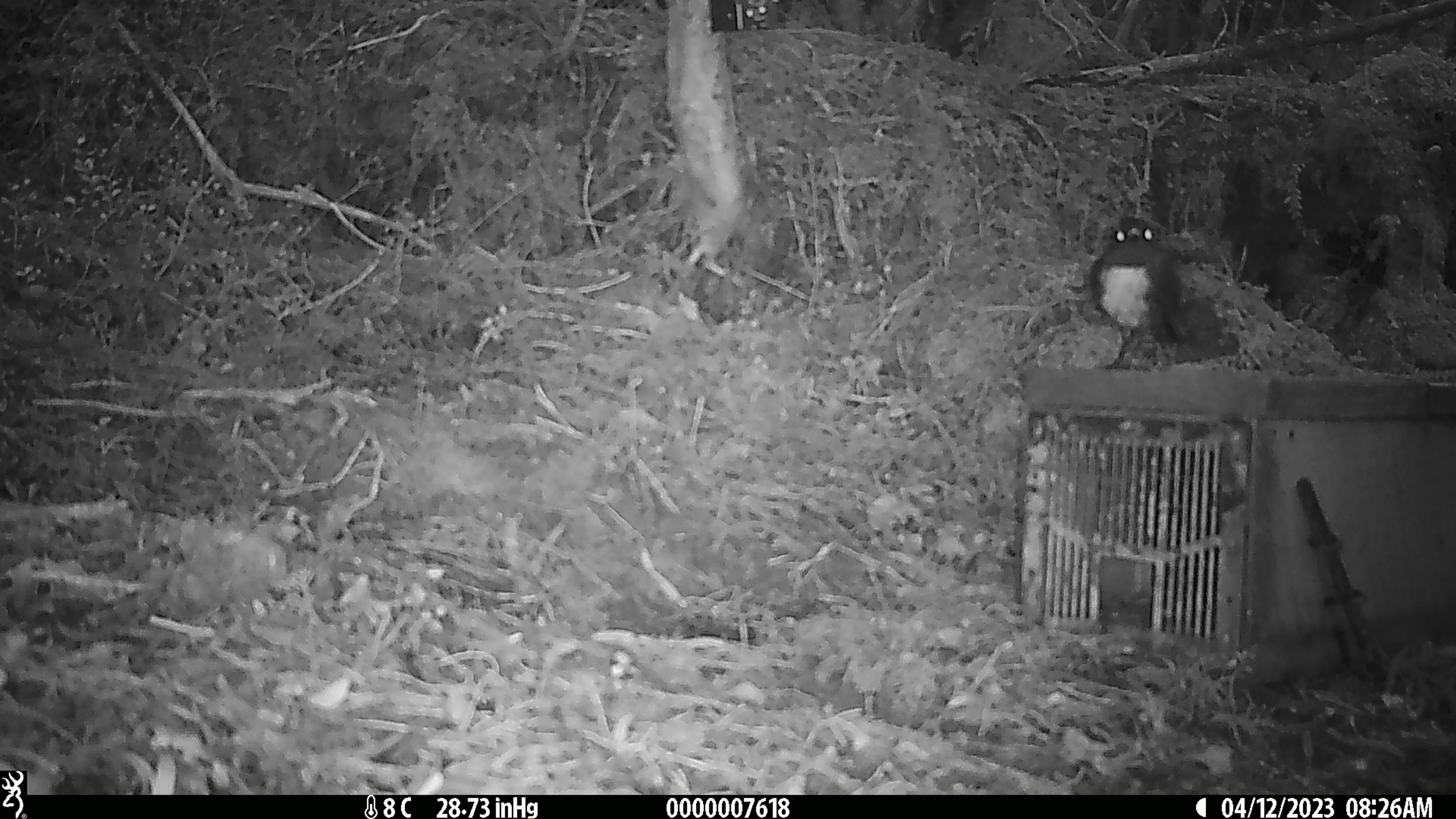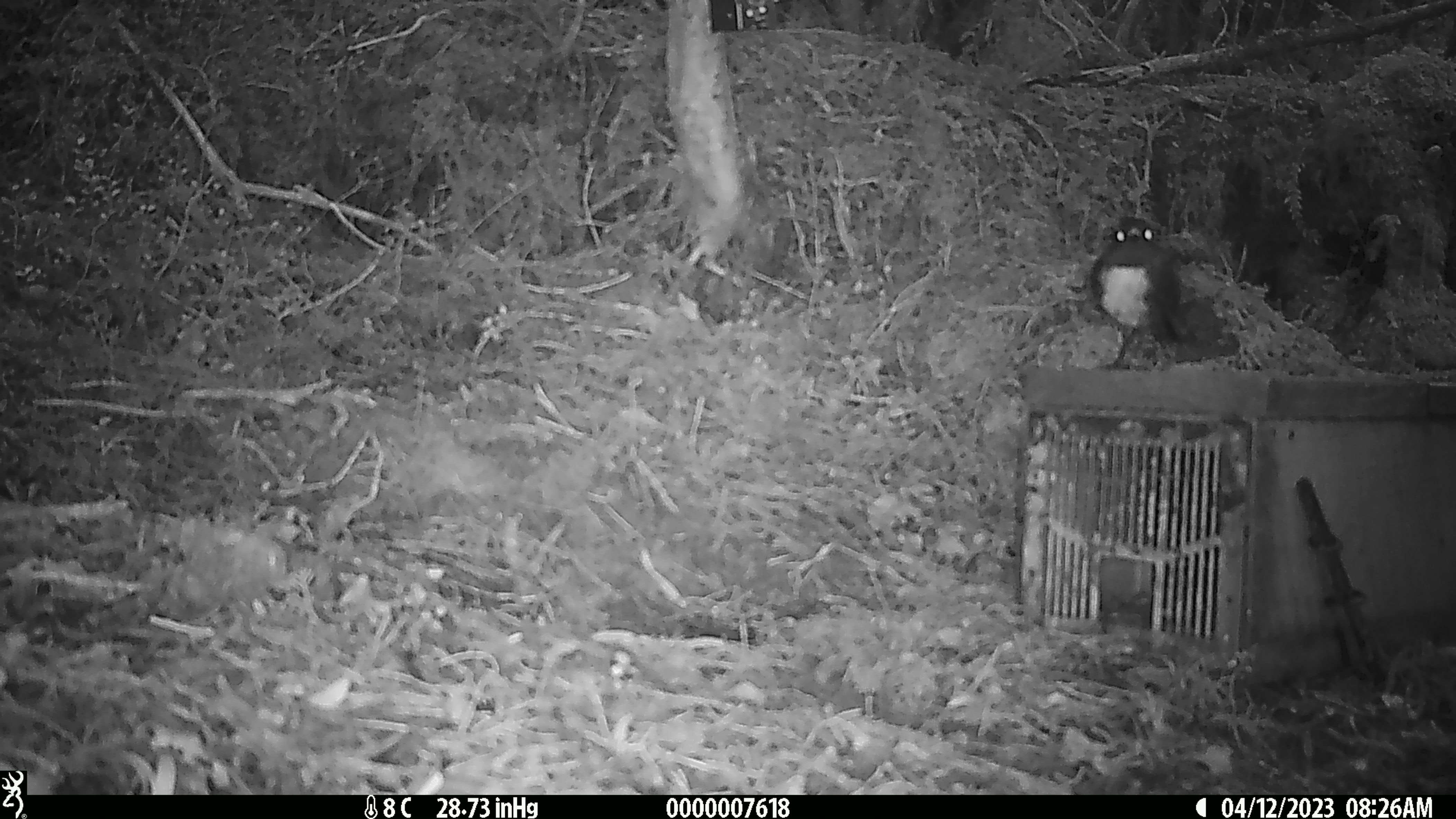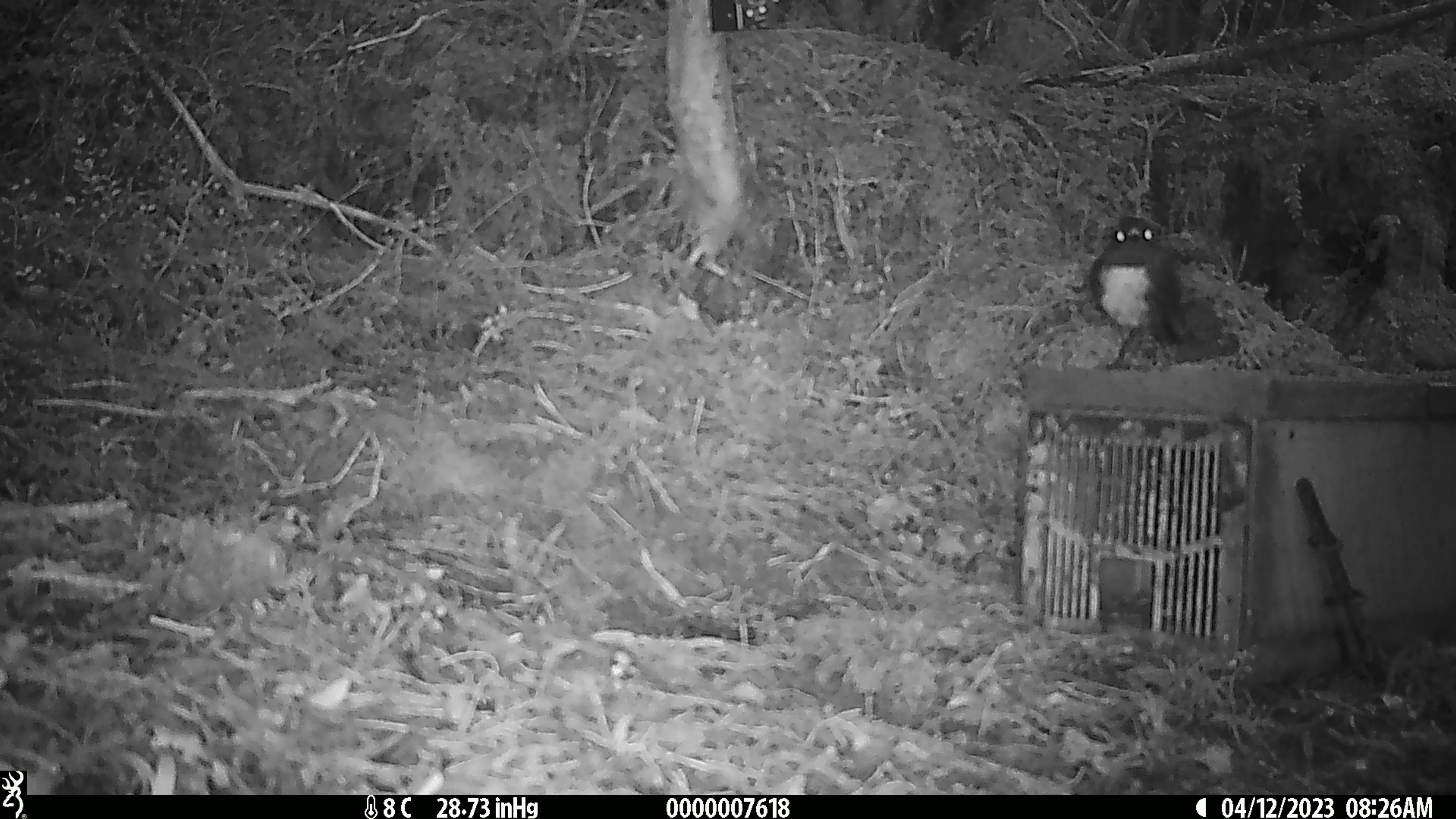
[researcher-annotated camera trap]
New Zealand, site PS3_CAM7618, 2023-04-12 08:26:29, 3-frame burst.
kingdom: Animalia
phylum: Chordata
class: Aves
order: Passeriformes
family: Petroicidae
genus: Petroica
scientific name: Petroica australis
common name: new zealand robin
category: robin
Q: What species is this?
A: Robin (new zealand robin) (Petroica australis).